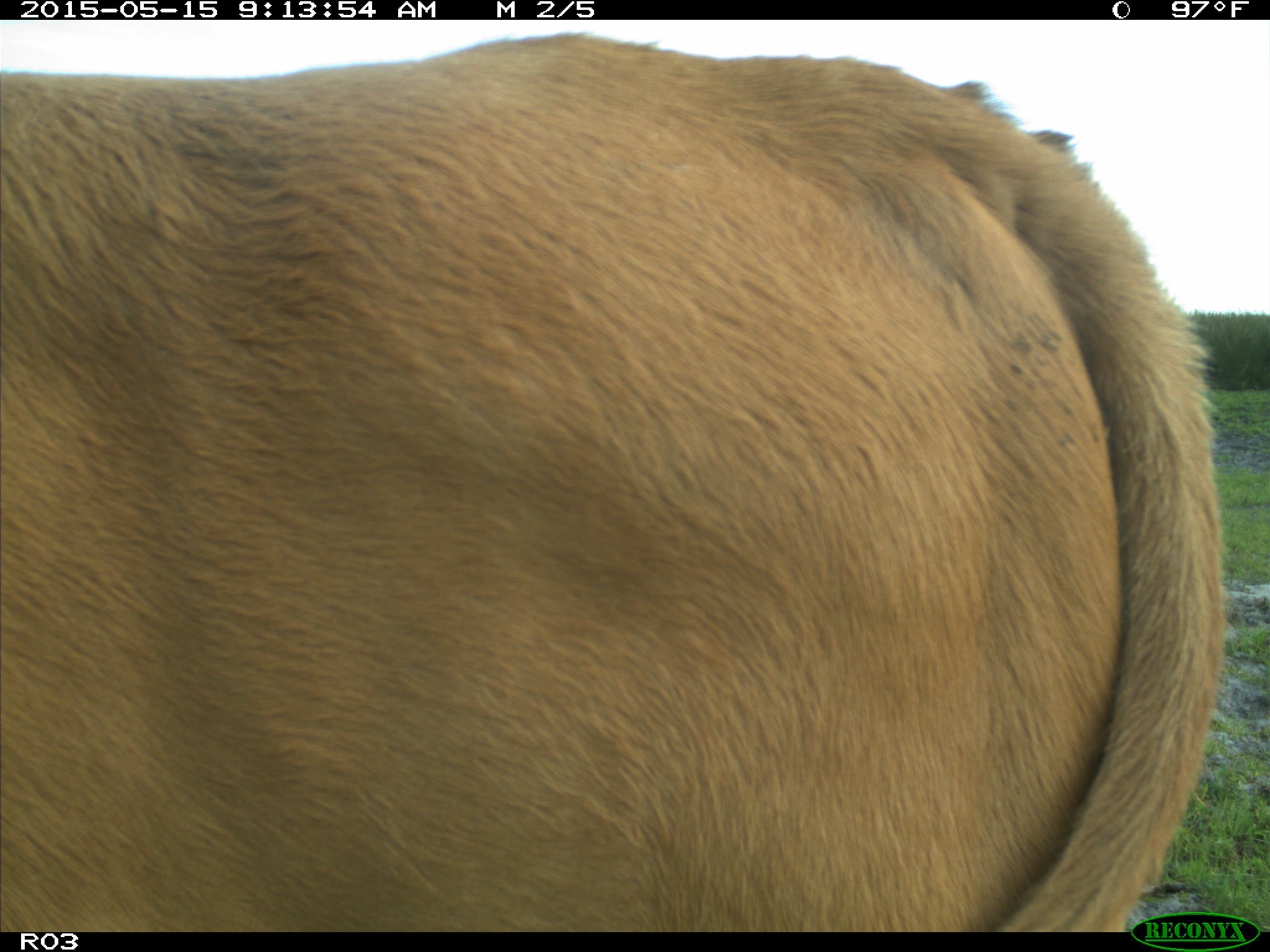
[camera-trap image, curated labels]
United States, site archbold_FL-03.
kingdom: Animalia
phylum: Chordata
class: Mammalia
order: Artiodactyla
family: Bovidae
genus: Bos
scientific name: Bos taurus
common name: domestic cow